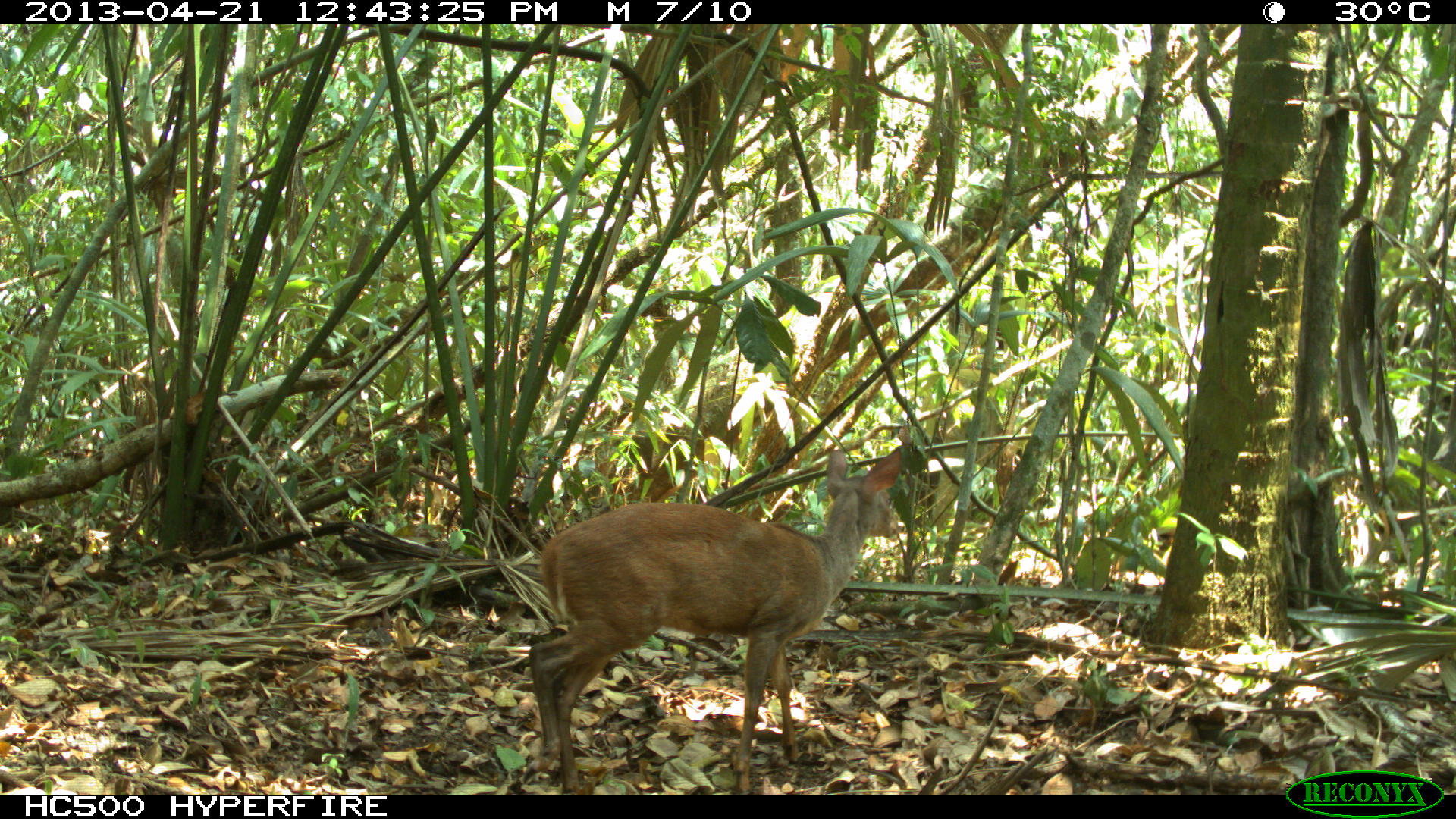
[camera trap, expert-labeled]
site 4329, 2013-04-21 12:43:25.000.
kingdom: Animalia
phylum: Chordata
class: Mammalia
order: Artiodactyla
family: Cervidae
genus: Mazama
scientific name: Mazama temama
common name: central american red brocket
Mazama temama (central american red brocket), count 1, sex female.